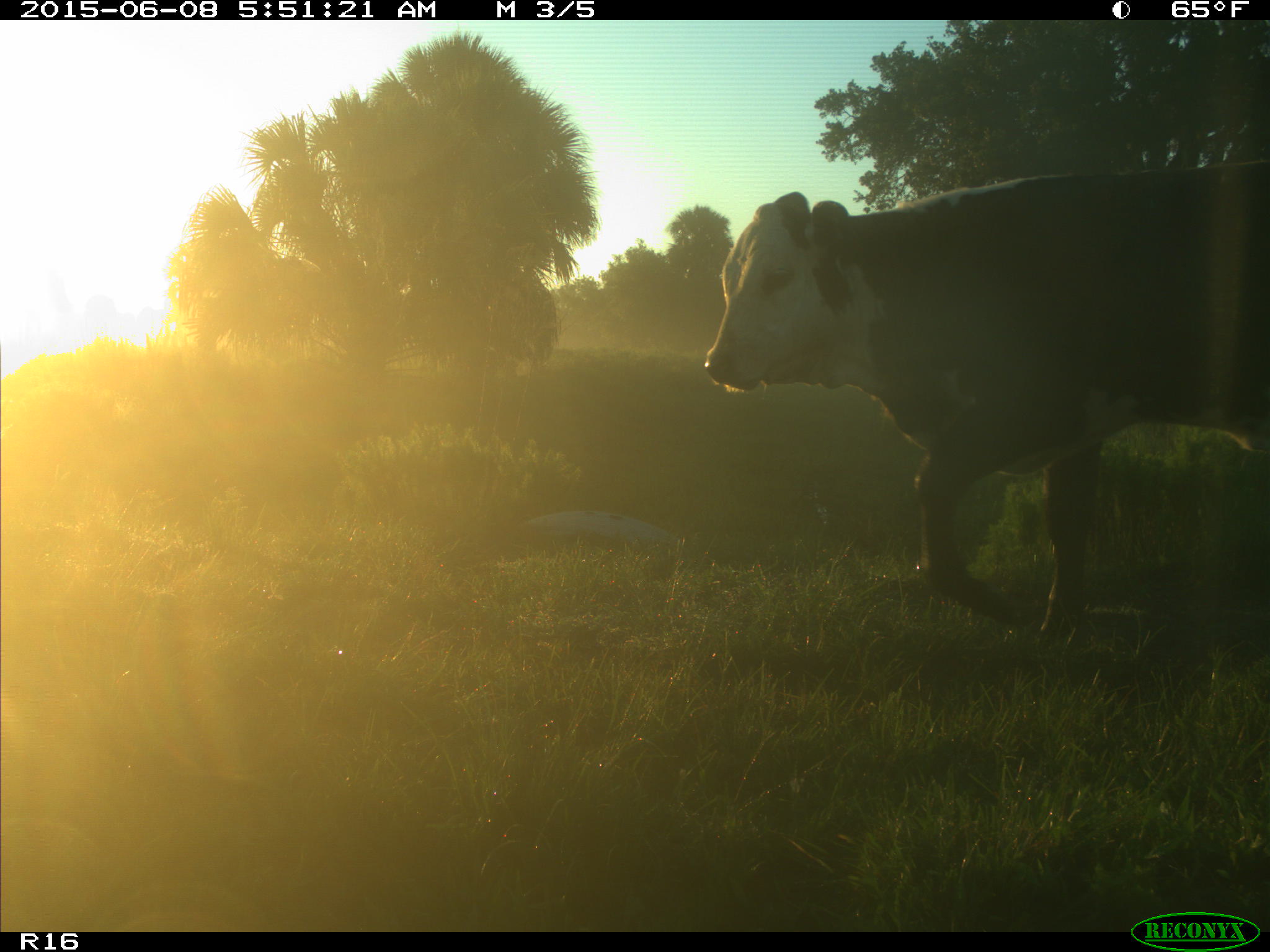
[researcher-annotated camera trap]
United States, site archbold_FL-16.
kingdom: Animalia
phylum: Chordata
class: Mammalia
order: Artiodactyla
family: Bovidae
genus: Bos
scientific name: Bos taurus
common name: domestic cow